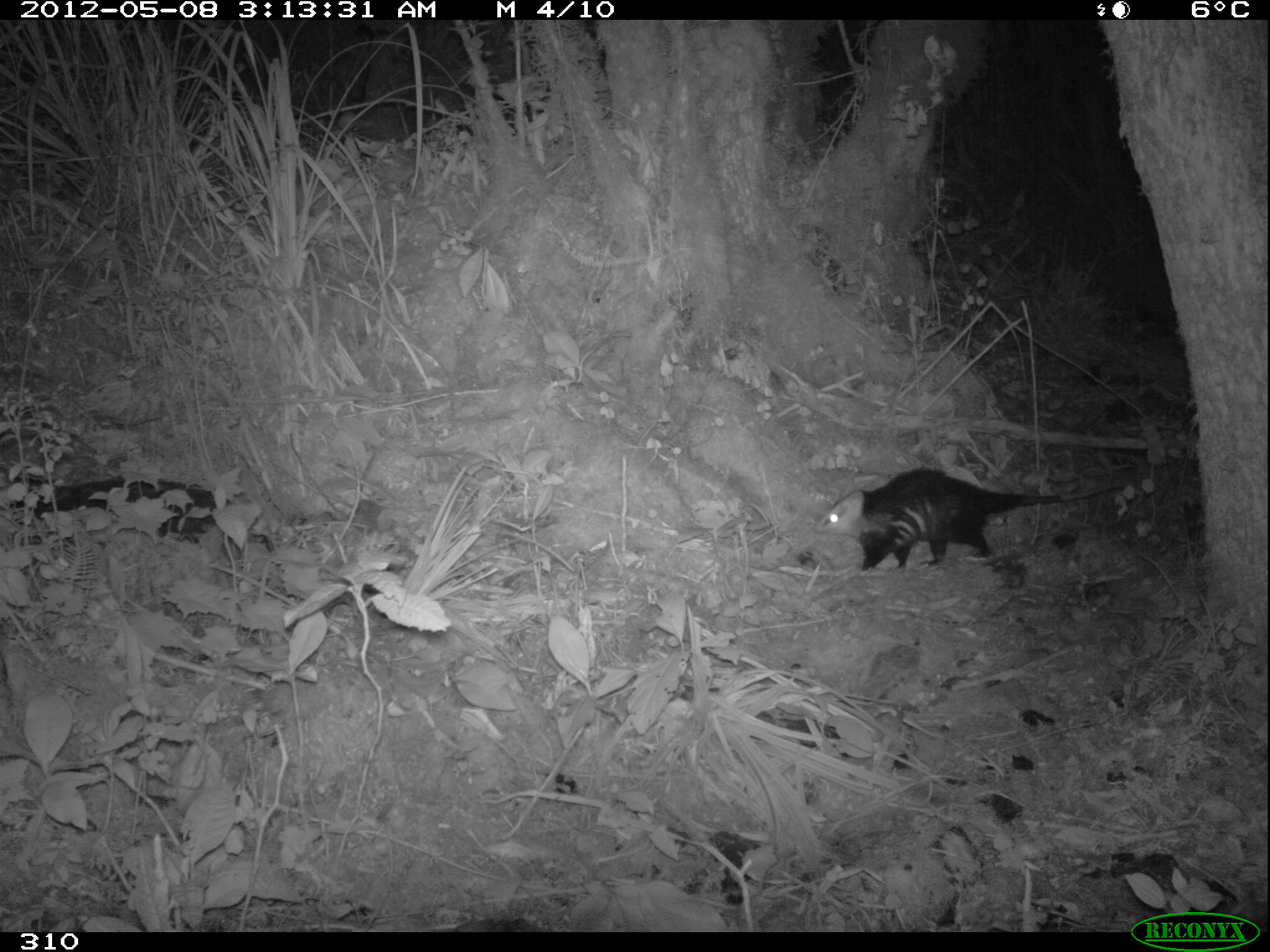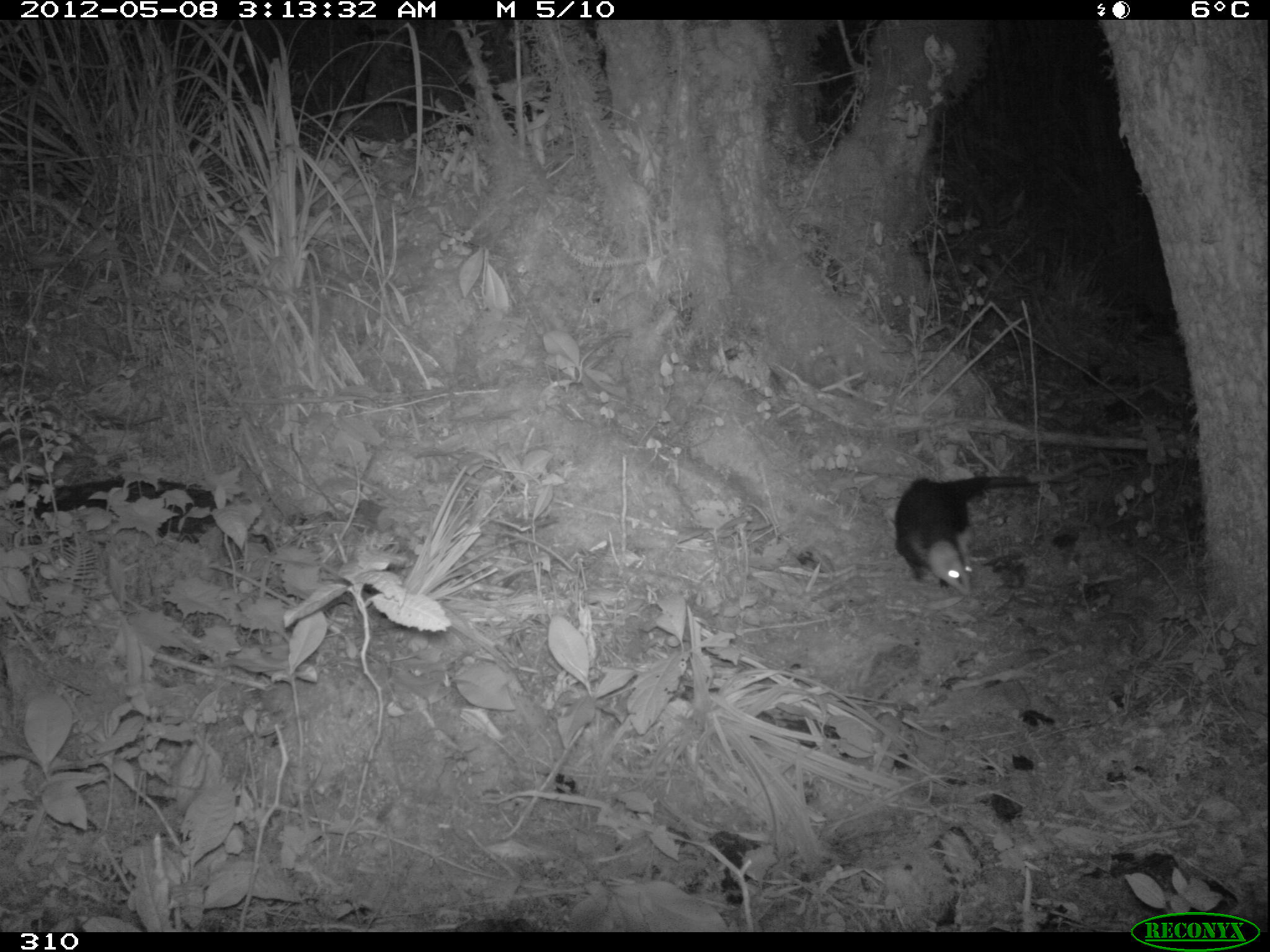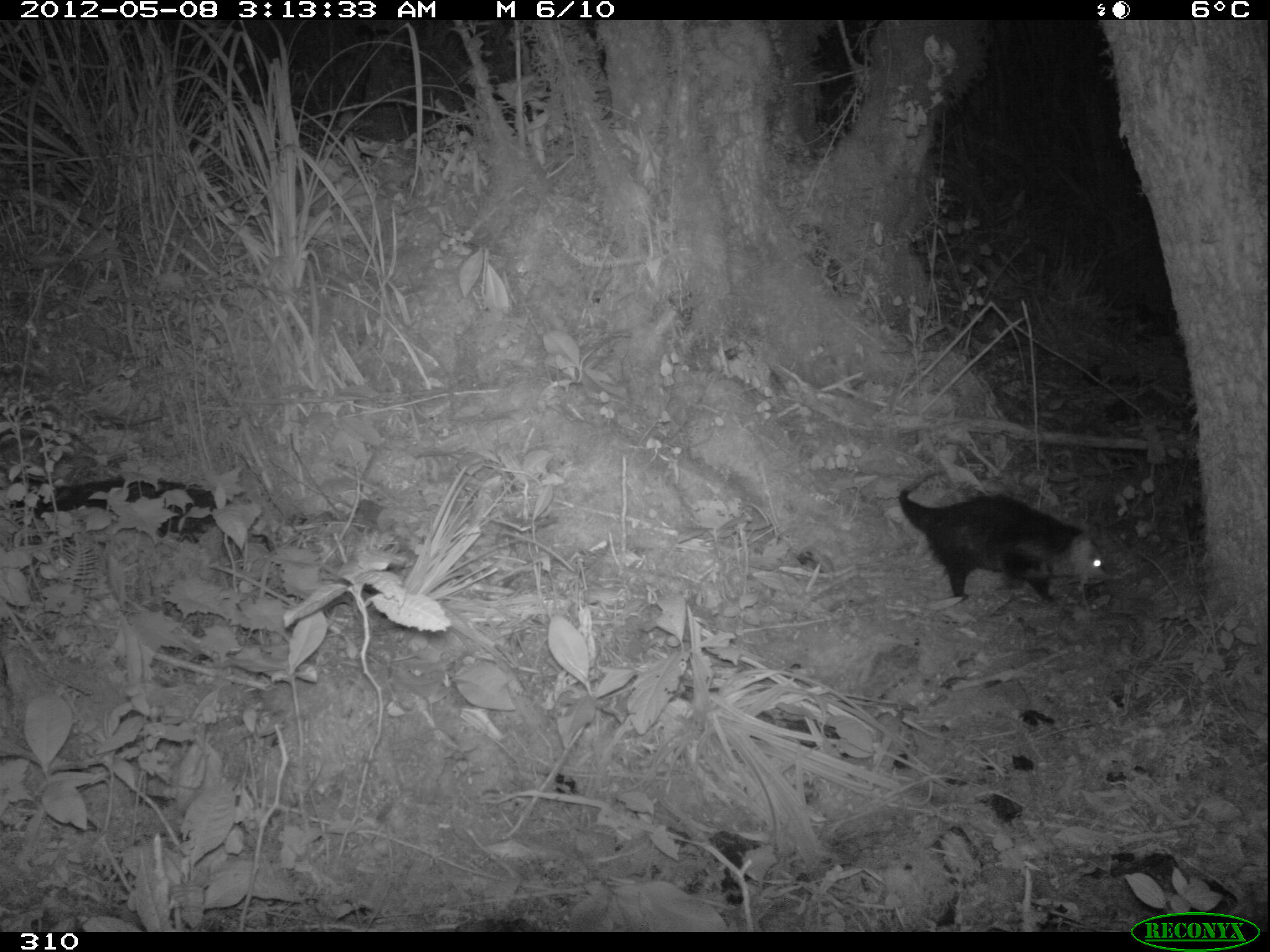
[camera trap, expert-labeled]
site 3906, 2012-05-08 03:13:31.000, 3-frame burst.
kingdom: Animalia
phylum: Chordata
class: Mammalia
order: Didelphimorphia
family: Didelphidae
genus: Didelphis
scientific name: Didelphis pernigra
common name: andean white-eared opossum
Didelphis pernigra (andean white-eared opossum).